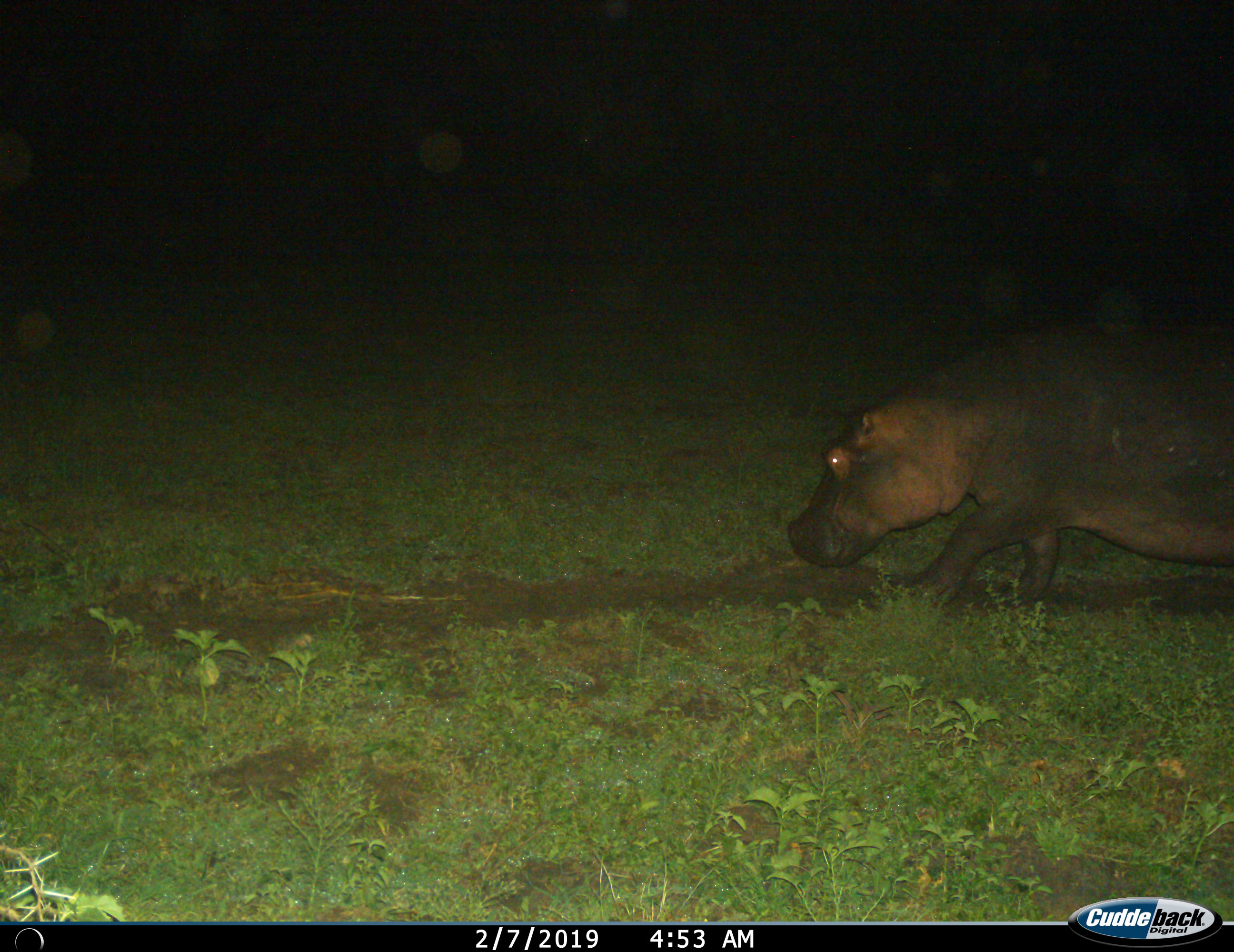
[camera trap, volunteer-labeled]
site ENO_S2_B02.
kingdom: Animalia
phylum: Chordata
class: Mammalia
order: Artiodactyla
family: Hippopotamidae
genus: Hippopotamus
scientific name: Hippopotamus amphibius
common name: hippopotamus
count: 1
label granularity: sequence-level